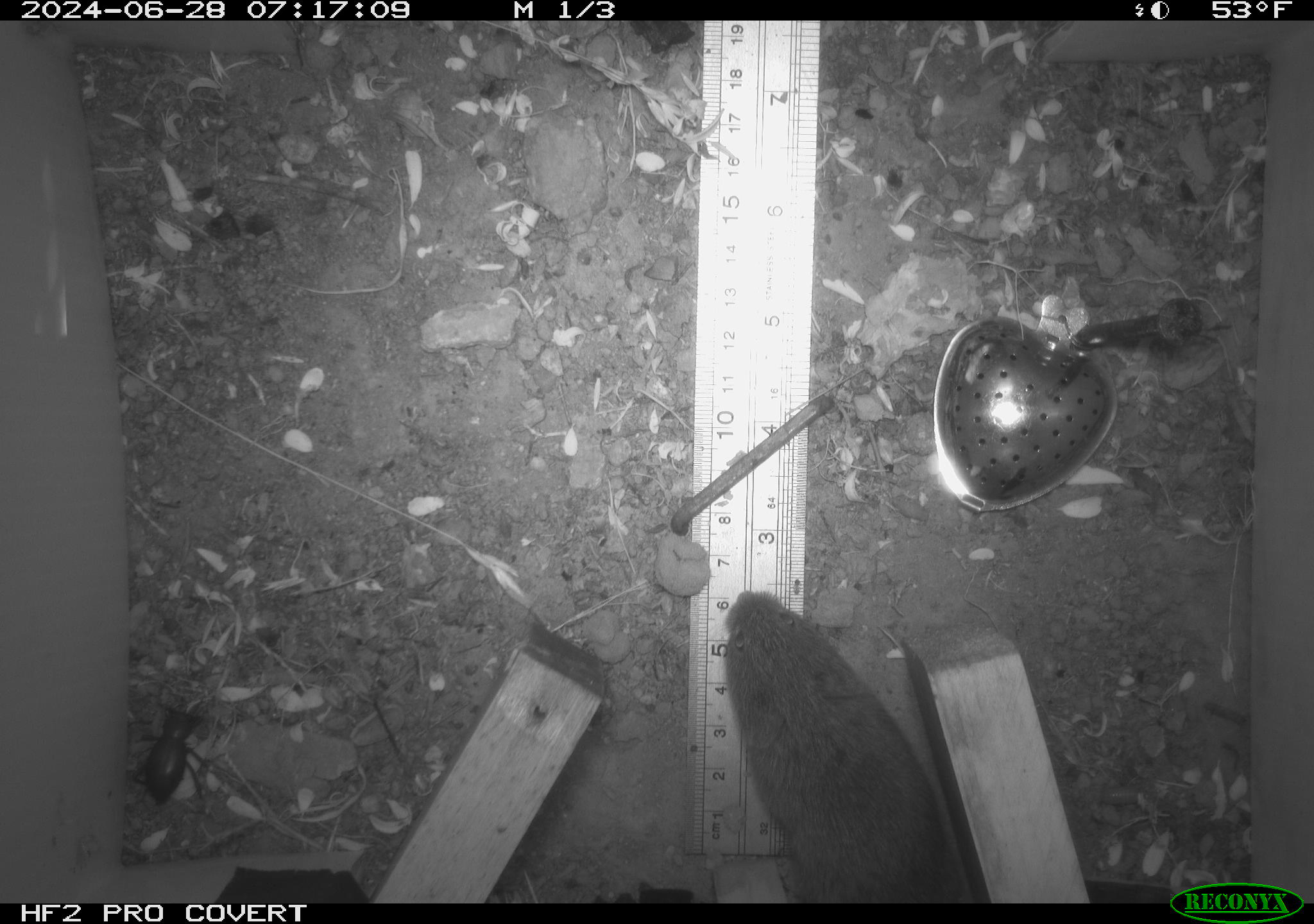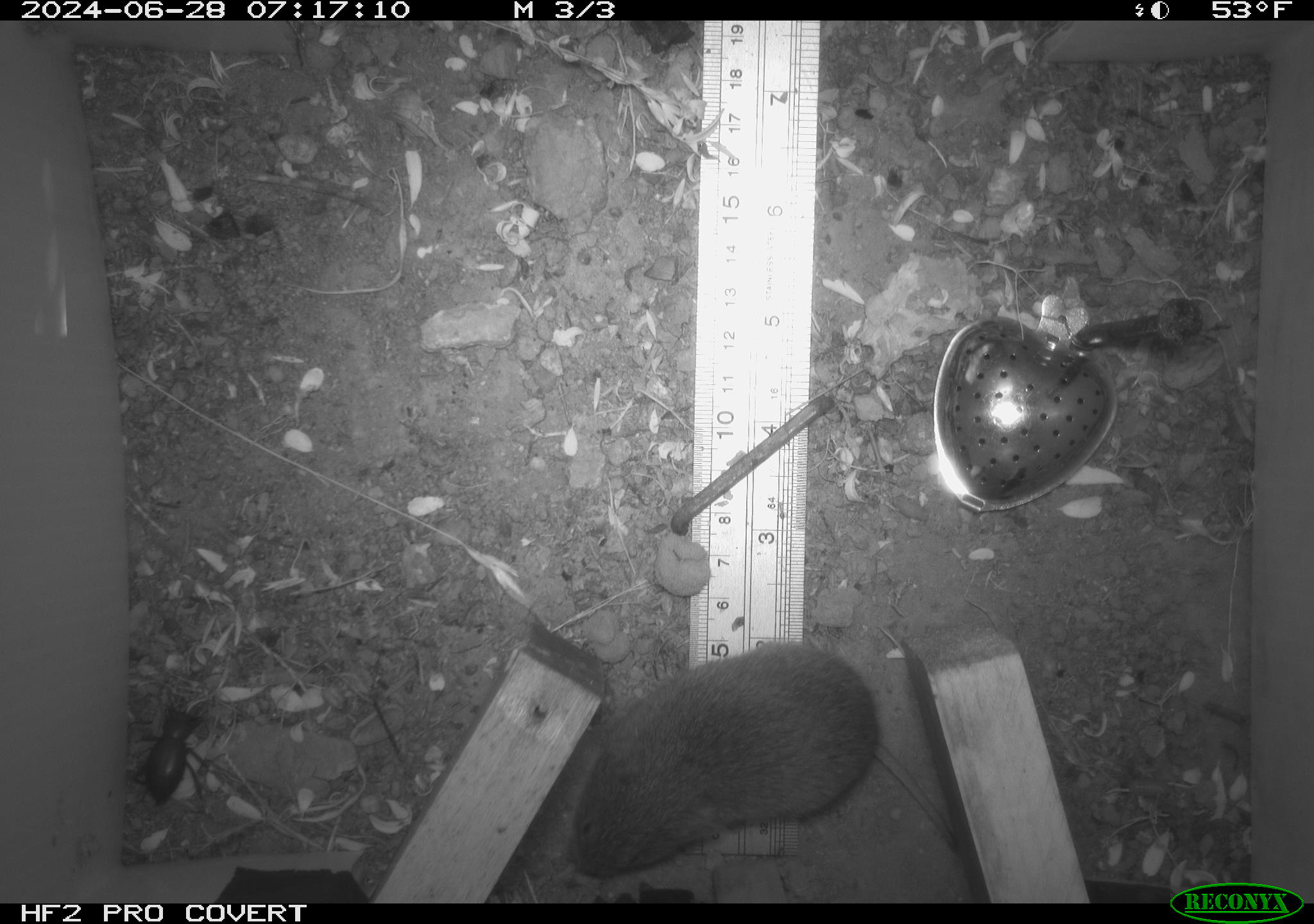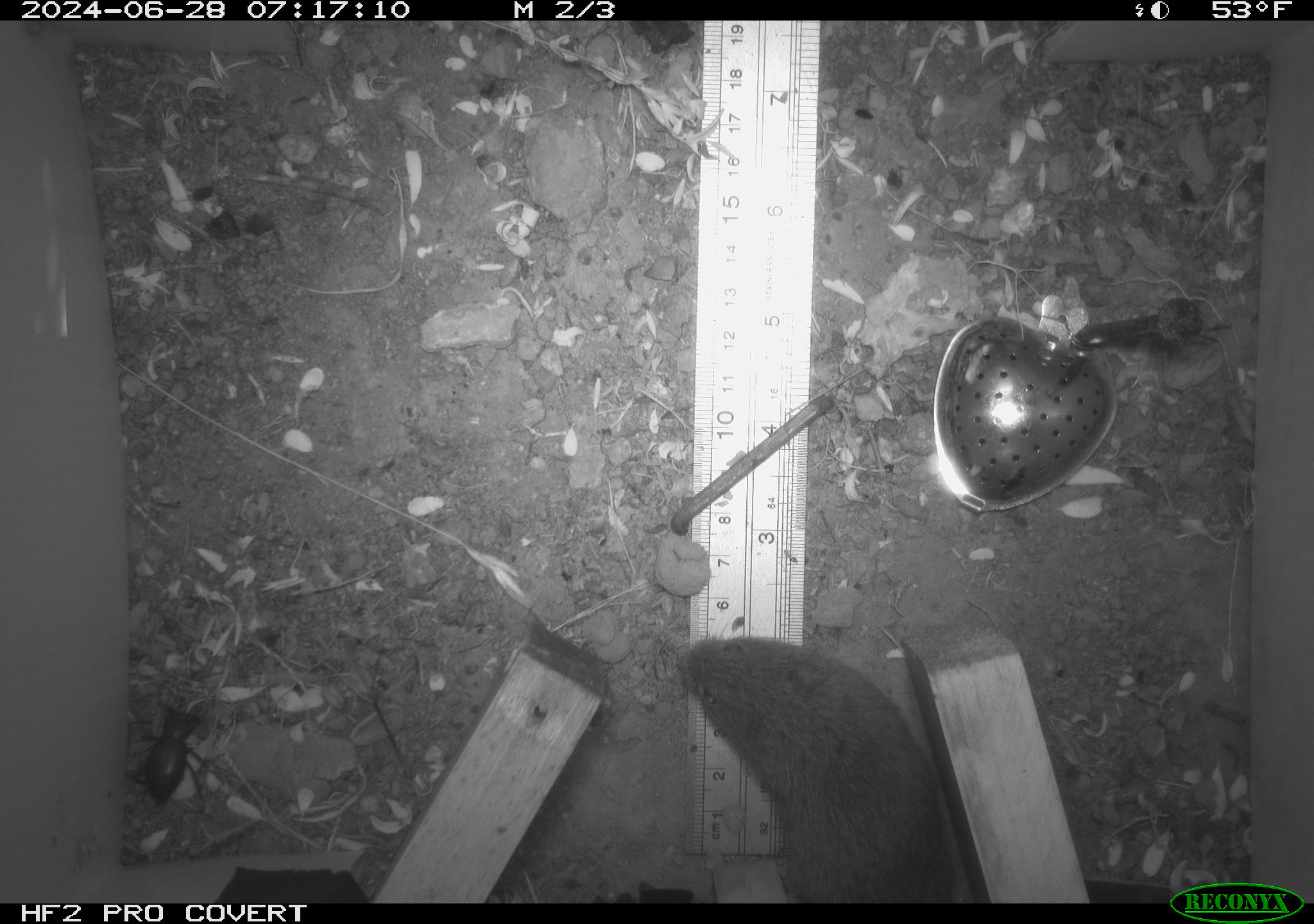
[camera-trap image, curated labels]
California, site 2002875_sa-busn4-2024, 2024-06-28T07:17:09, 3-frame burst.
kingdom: Animalia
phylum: Chordata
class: Mammalia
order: Rodentia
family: Cricetidae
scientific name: Arvicolinae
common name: voles, lemmings, and muskrats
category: arvicolinae subfamily